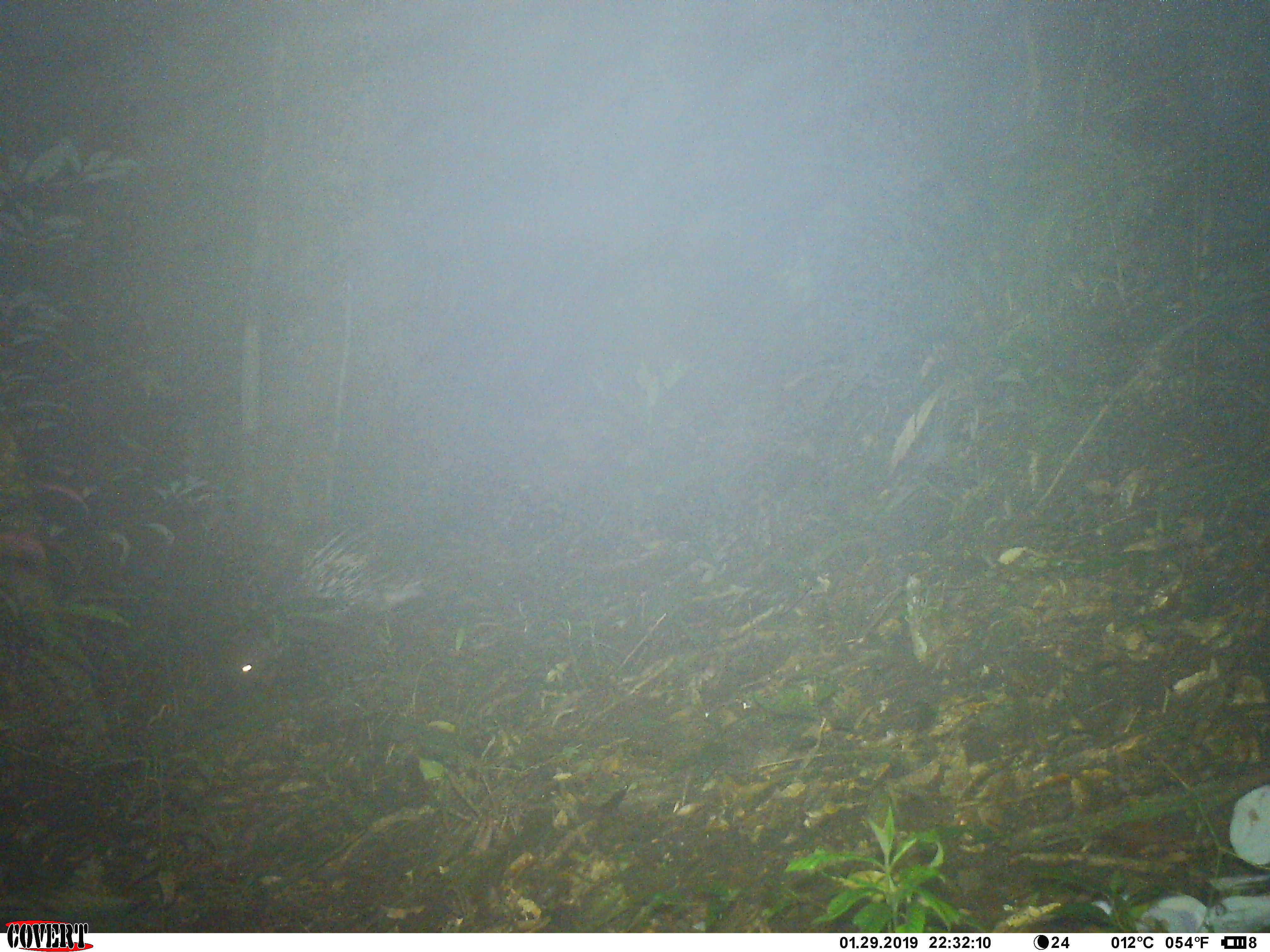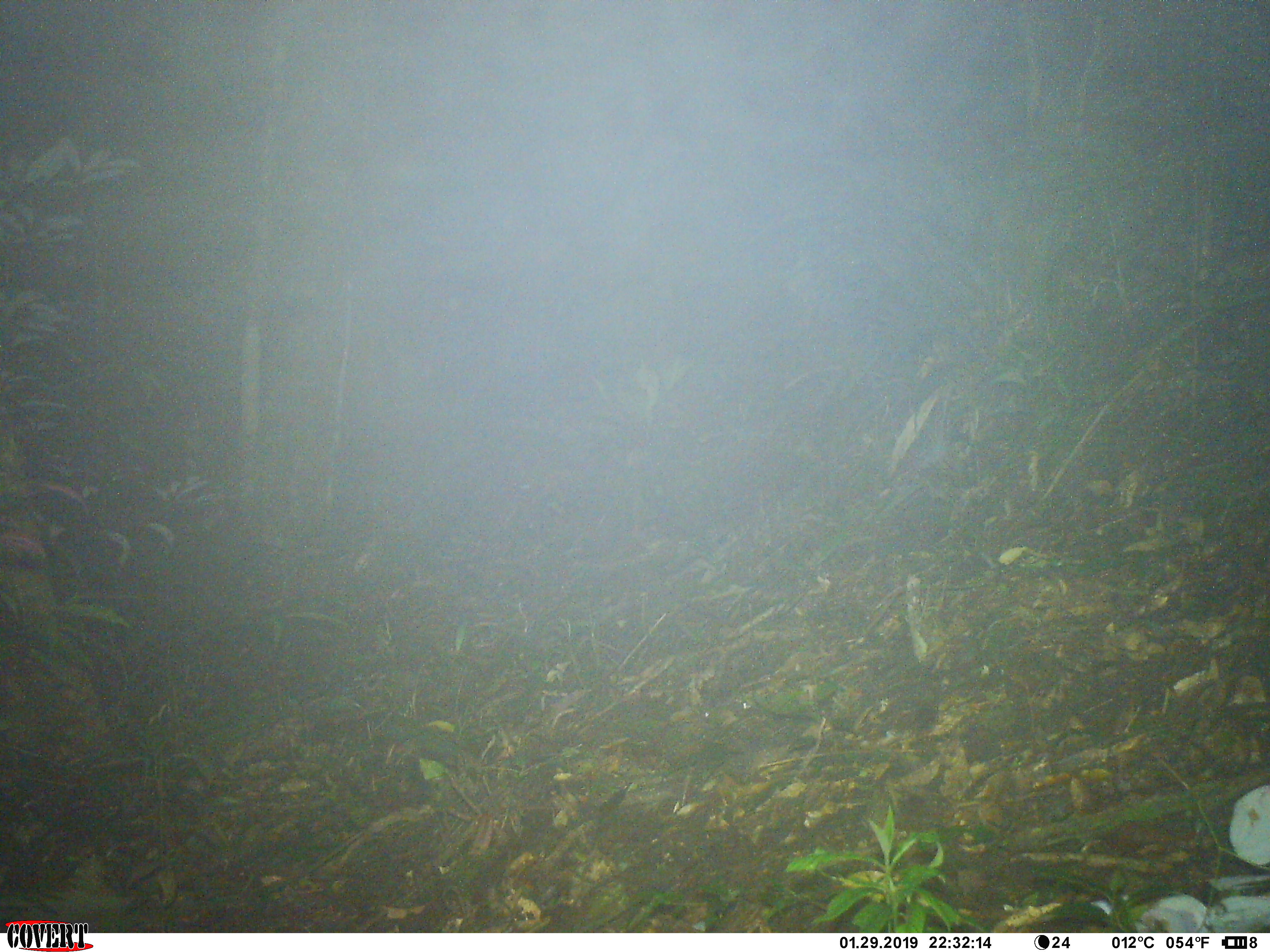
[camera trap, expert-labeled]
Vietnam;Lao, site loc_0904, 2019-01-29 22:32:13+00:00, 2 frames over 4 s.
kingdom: Animalia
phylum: Chordata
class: Mammalia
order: Rodentia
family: Hystricidae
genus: Hystrix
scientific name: Hystrix brachyura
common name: malayan porcupine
Malayan porcupine (Hystrix brachyura). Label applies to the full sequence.